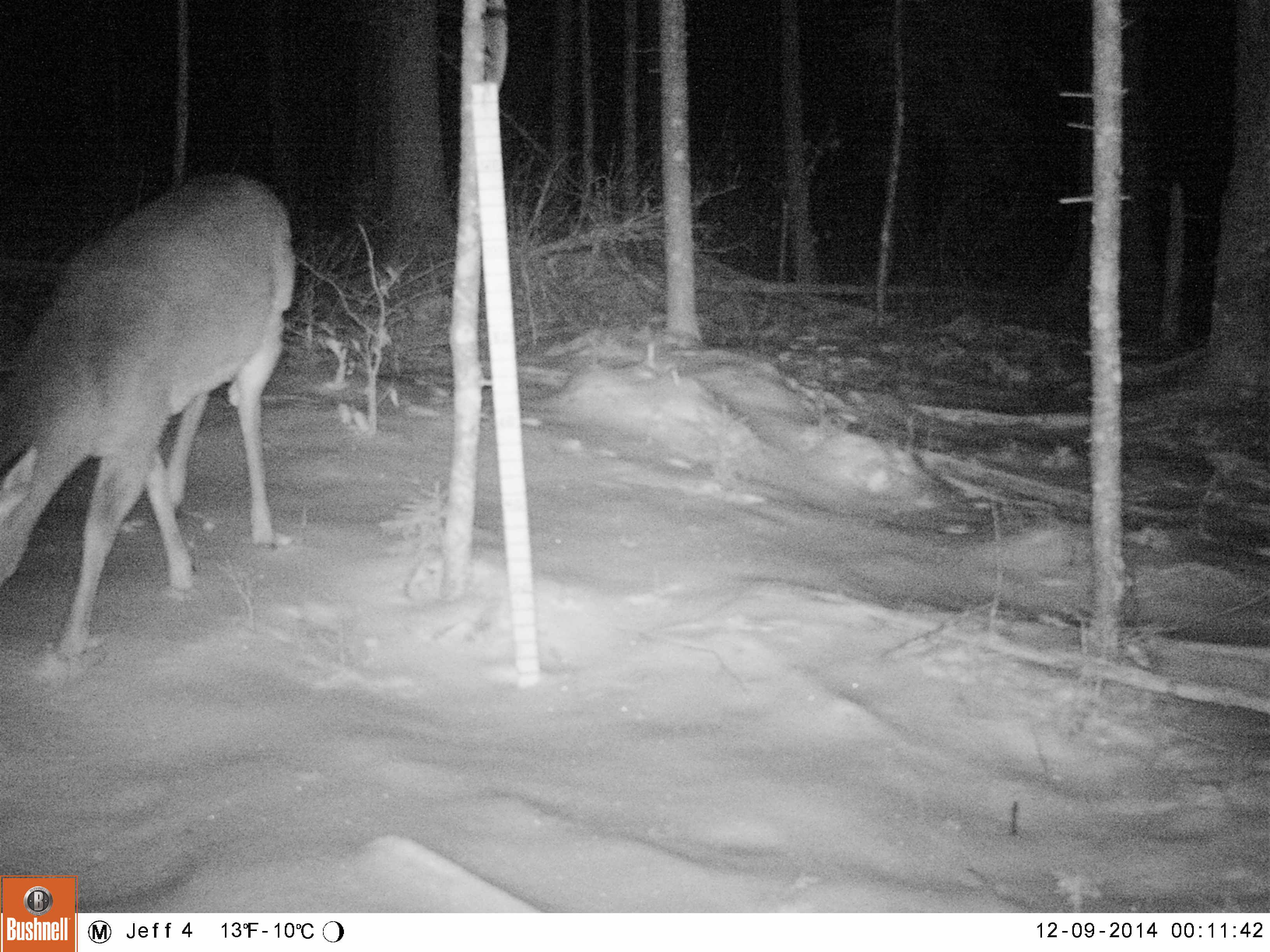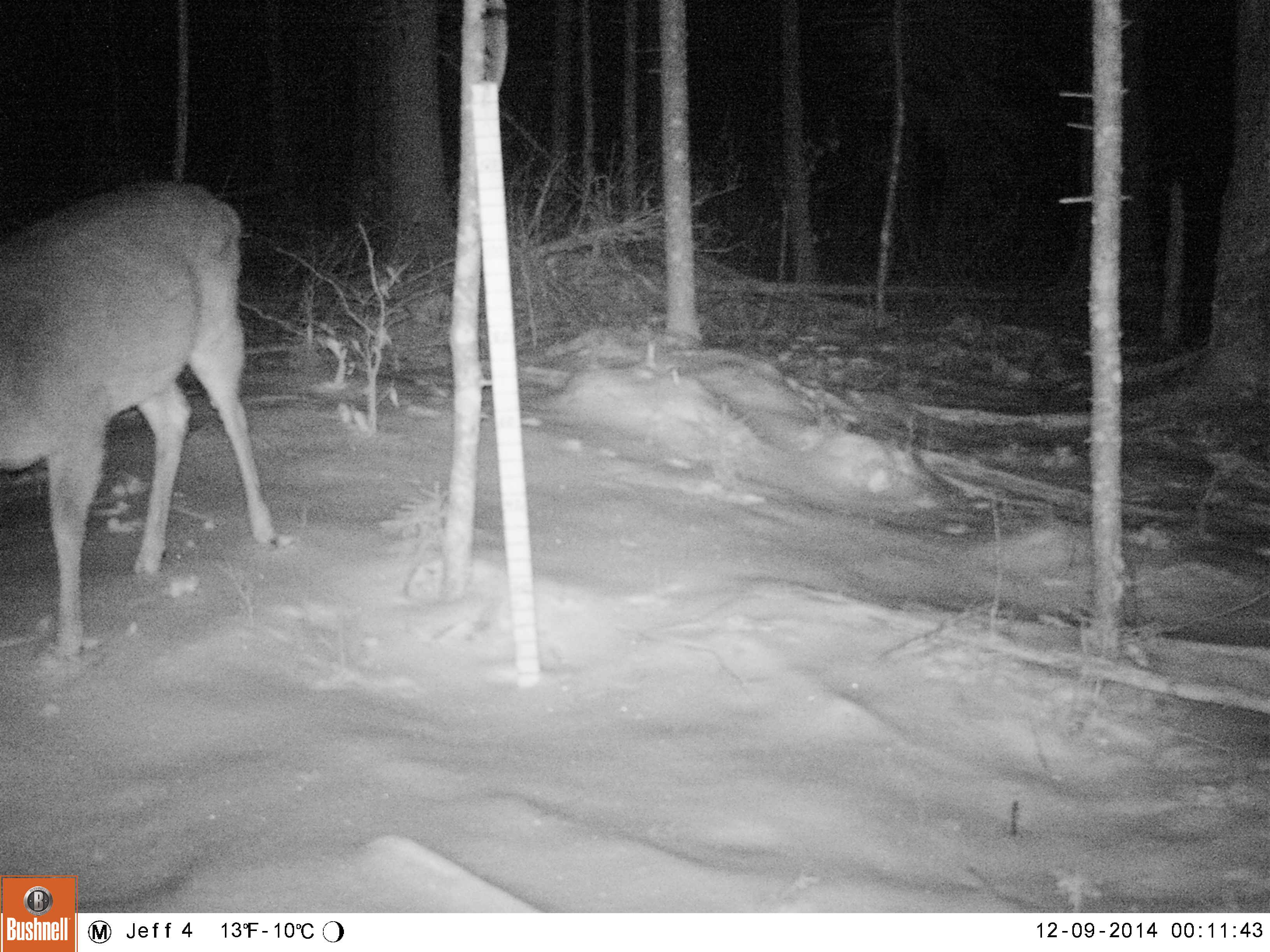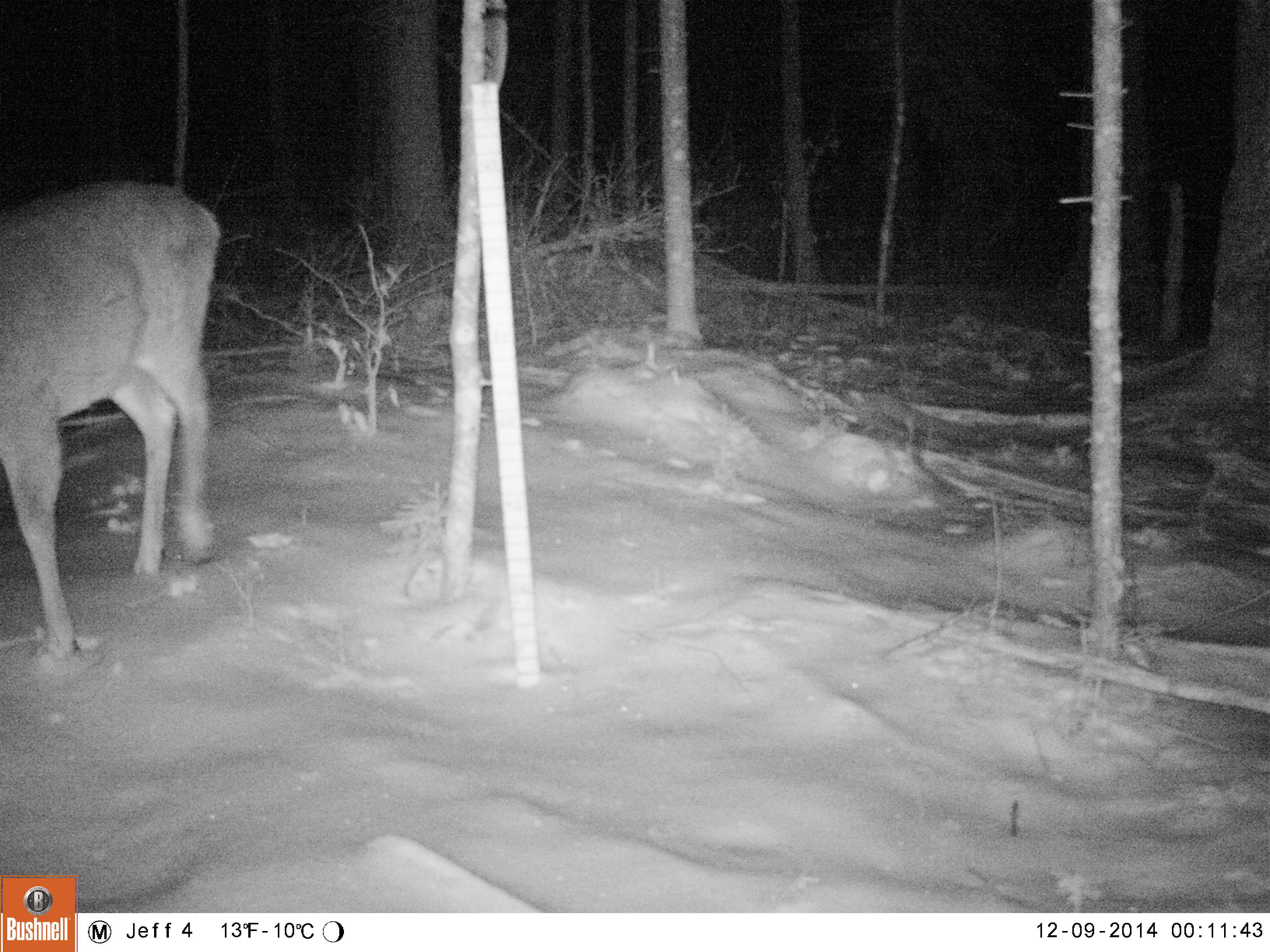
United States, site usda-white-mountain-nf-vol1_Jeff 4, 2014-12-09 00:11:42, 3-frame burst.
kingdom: Animalia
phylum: Chordata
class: Mammalia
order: Artiodactyla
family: Cervidae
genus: Odocoileus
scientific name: Odocoileus virginianus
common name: white-tailed deer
White-tailed deer (Odocoileus virginianus).